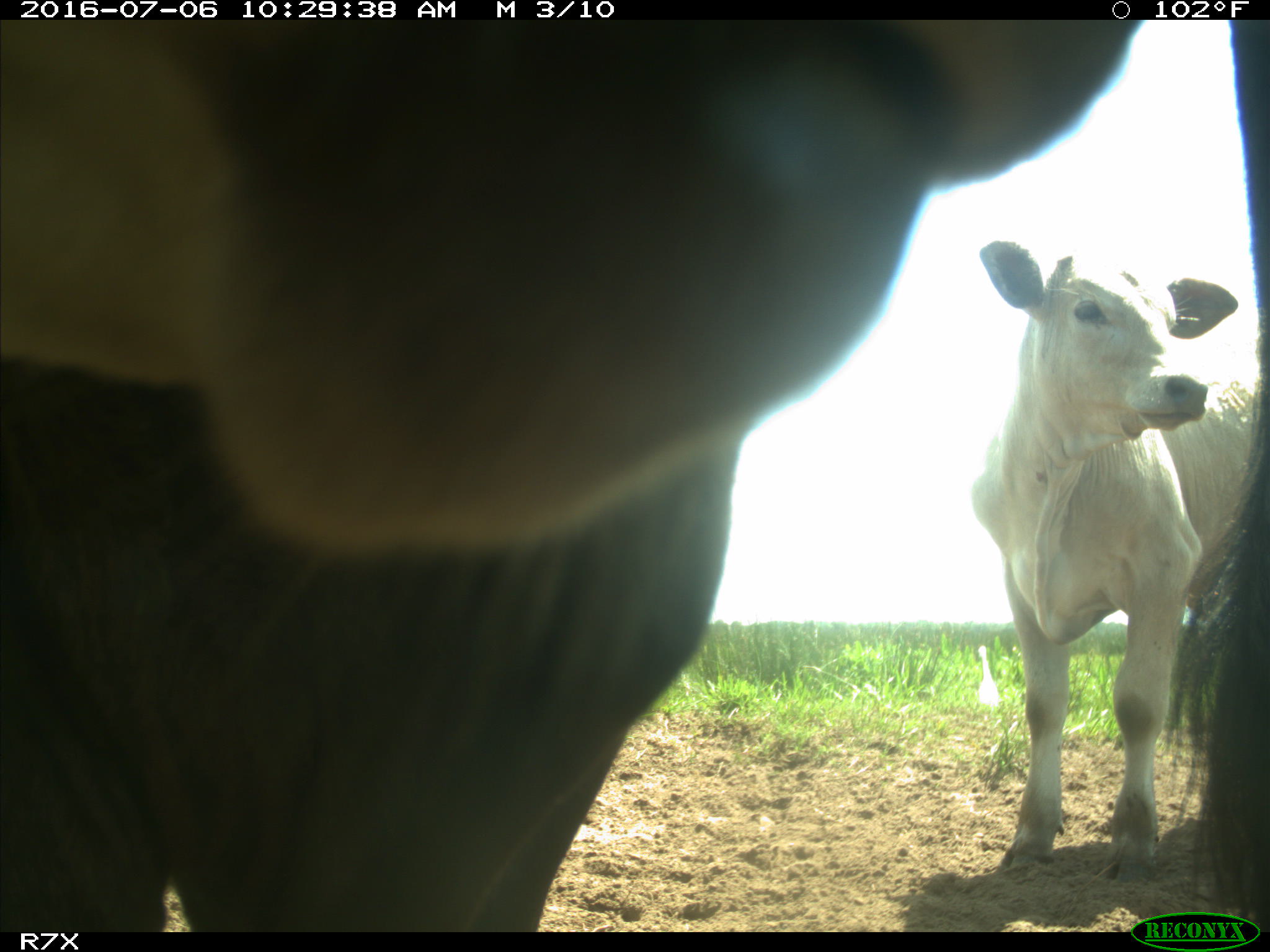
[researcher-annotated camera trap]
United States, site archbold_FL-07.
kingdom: Animalia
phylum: Chordata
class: Mammalia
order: Artiodactyla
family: Bovidae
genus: Bos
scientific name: Bos taurus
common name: domestic cow